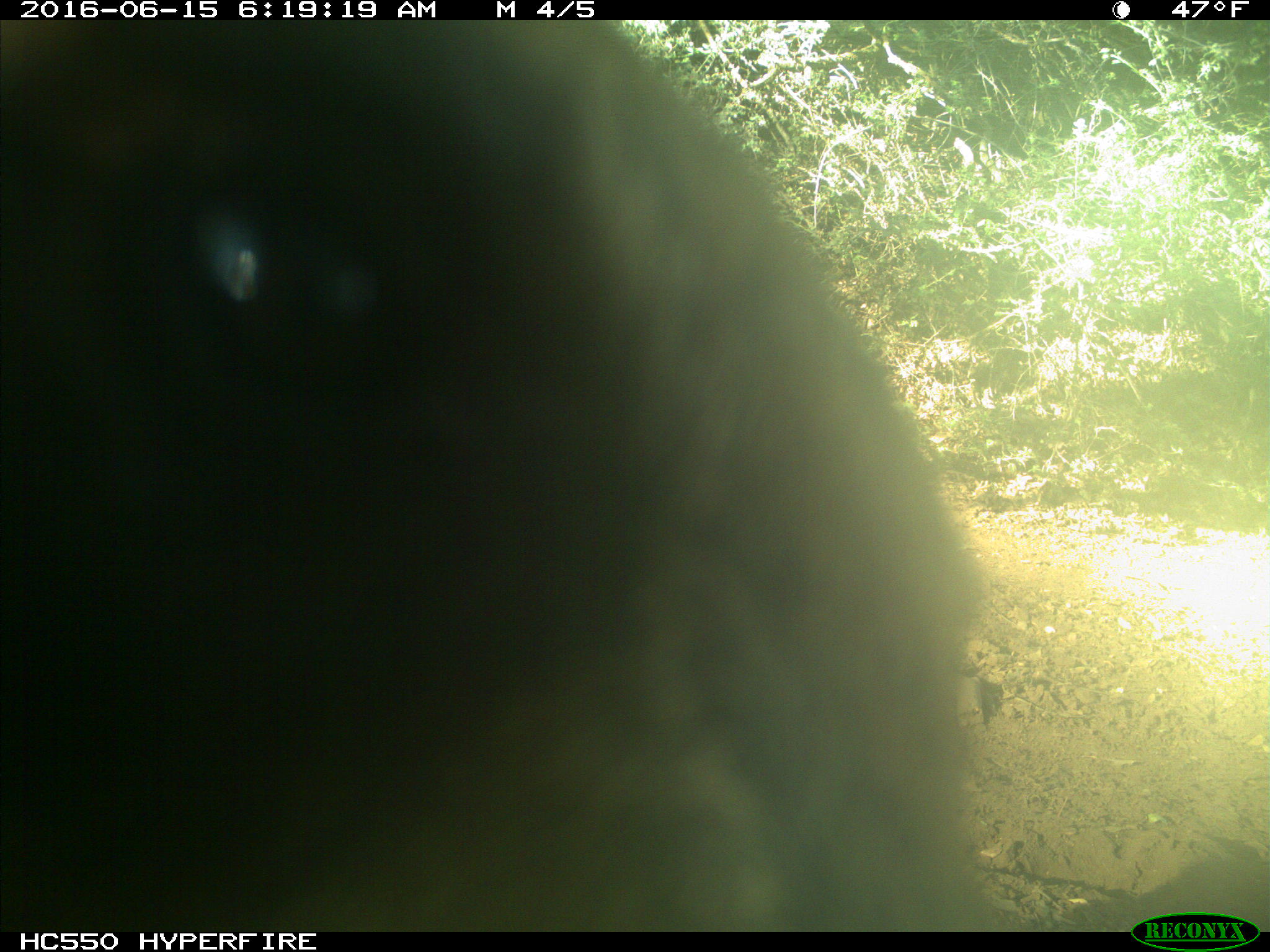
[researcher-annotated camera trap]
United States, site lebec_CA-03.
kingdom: Animalia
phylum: Chordata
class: Mammalia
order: Carnivora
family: Ursidae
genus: Ursus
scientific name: Ursus americanus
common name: american black bear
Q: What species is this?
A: Ursus americanus (american black bear).